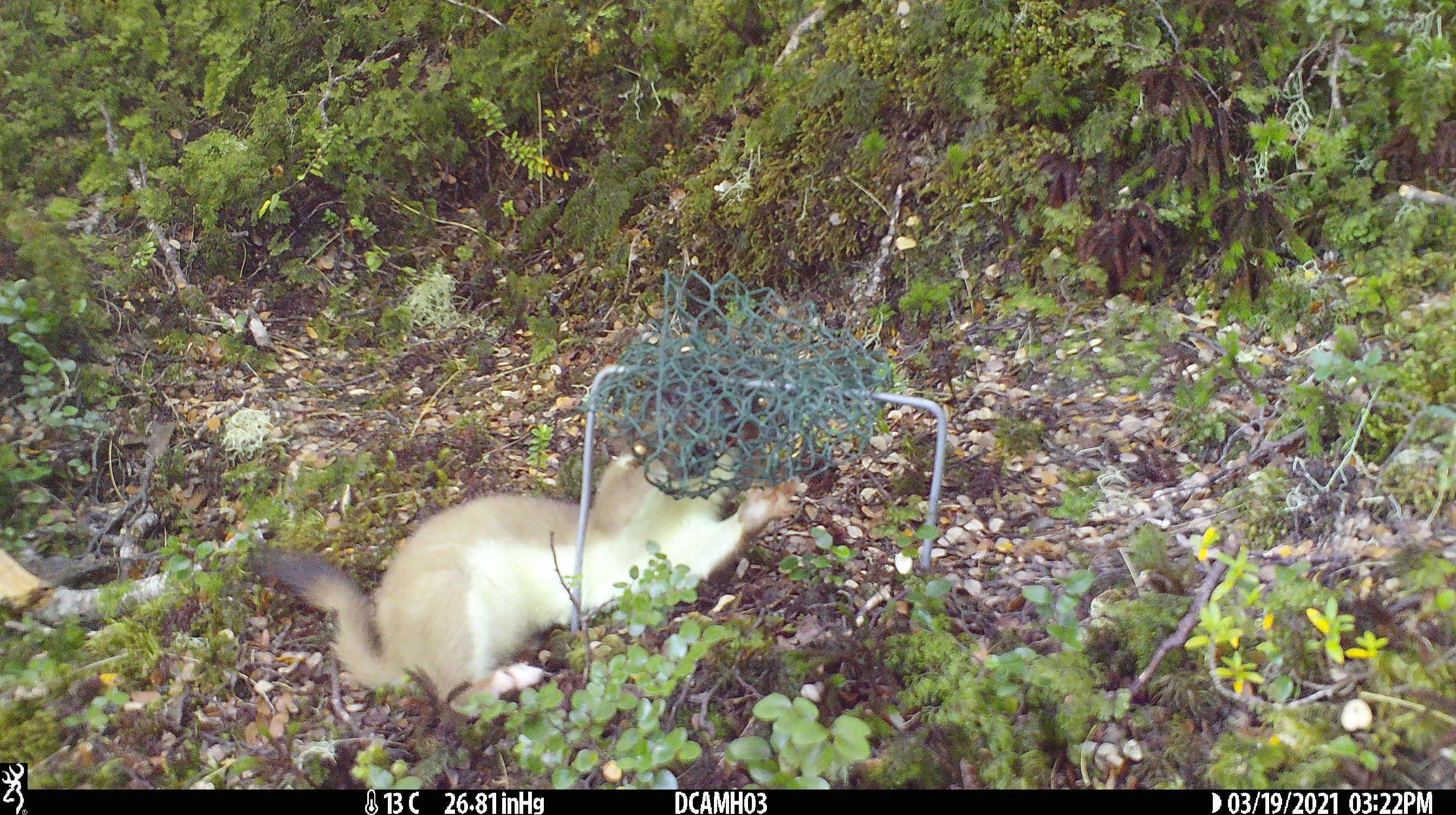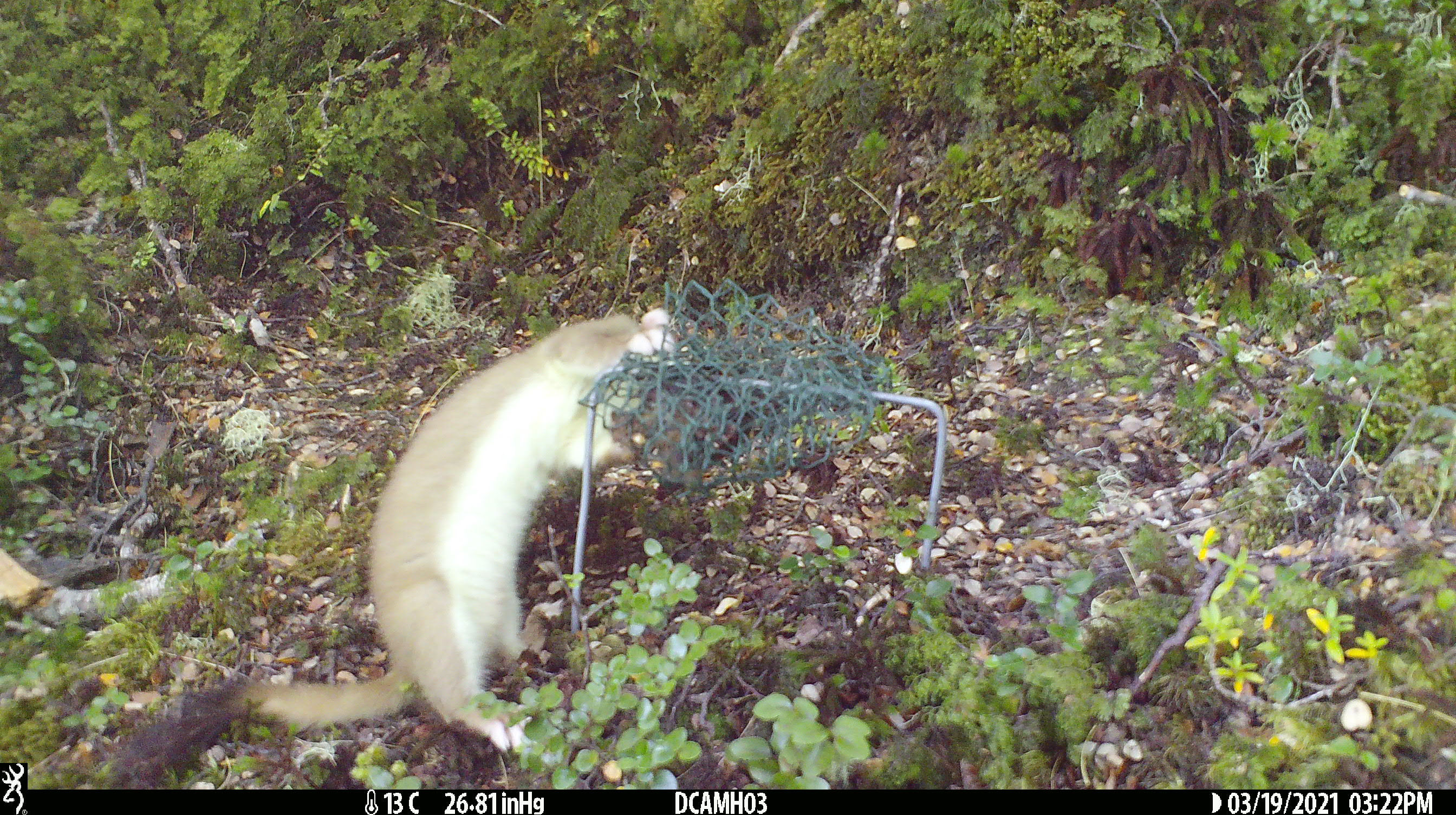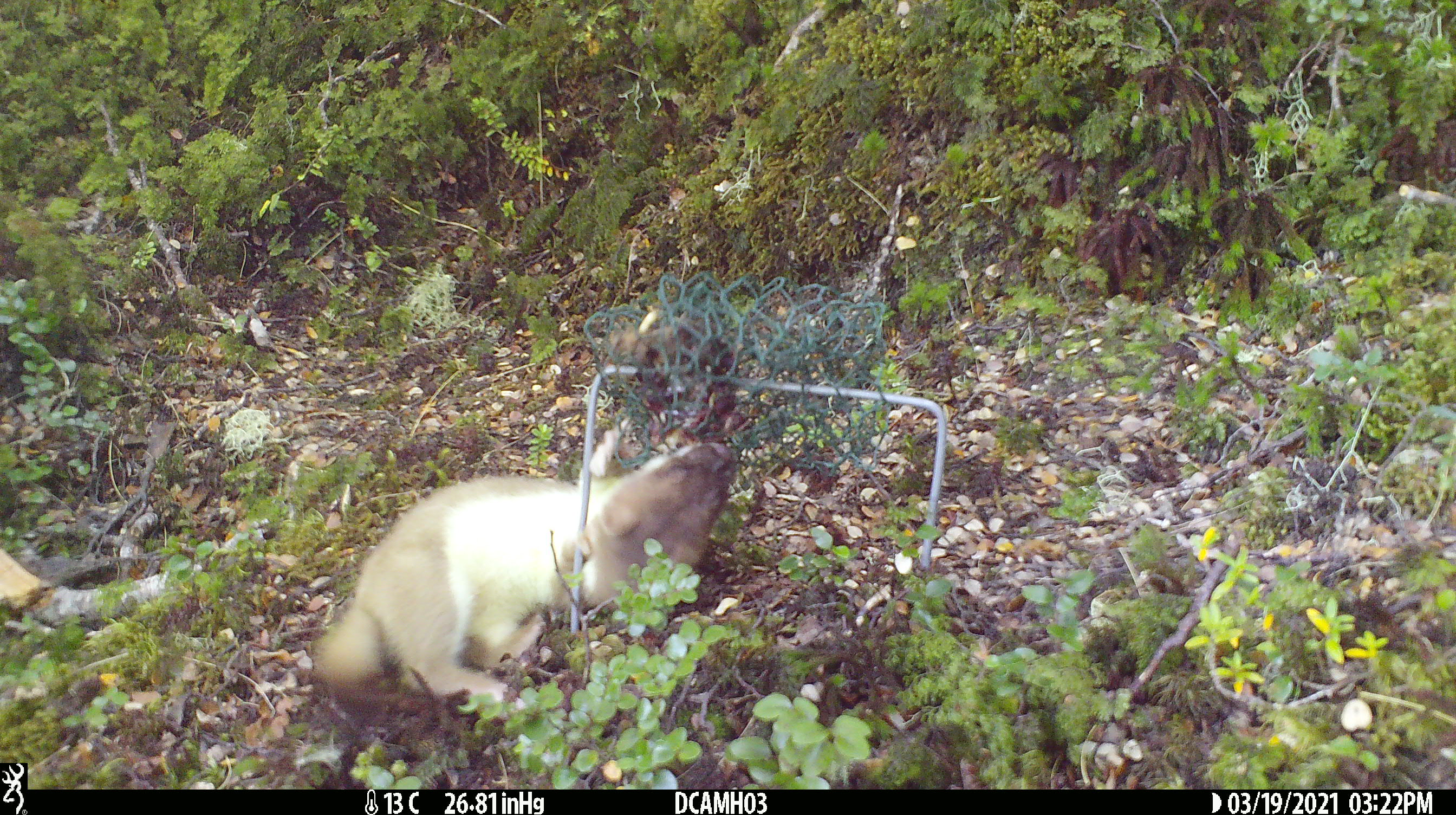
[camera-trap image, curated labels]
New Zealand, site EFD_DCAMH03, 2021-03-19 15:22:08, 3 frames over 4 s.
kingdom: Animalia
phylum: Chordata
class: Mammalia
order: Carnivora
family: Mustelidae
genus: Mustela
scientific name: Mustela erminea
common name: stoat